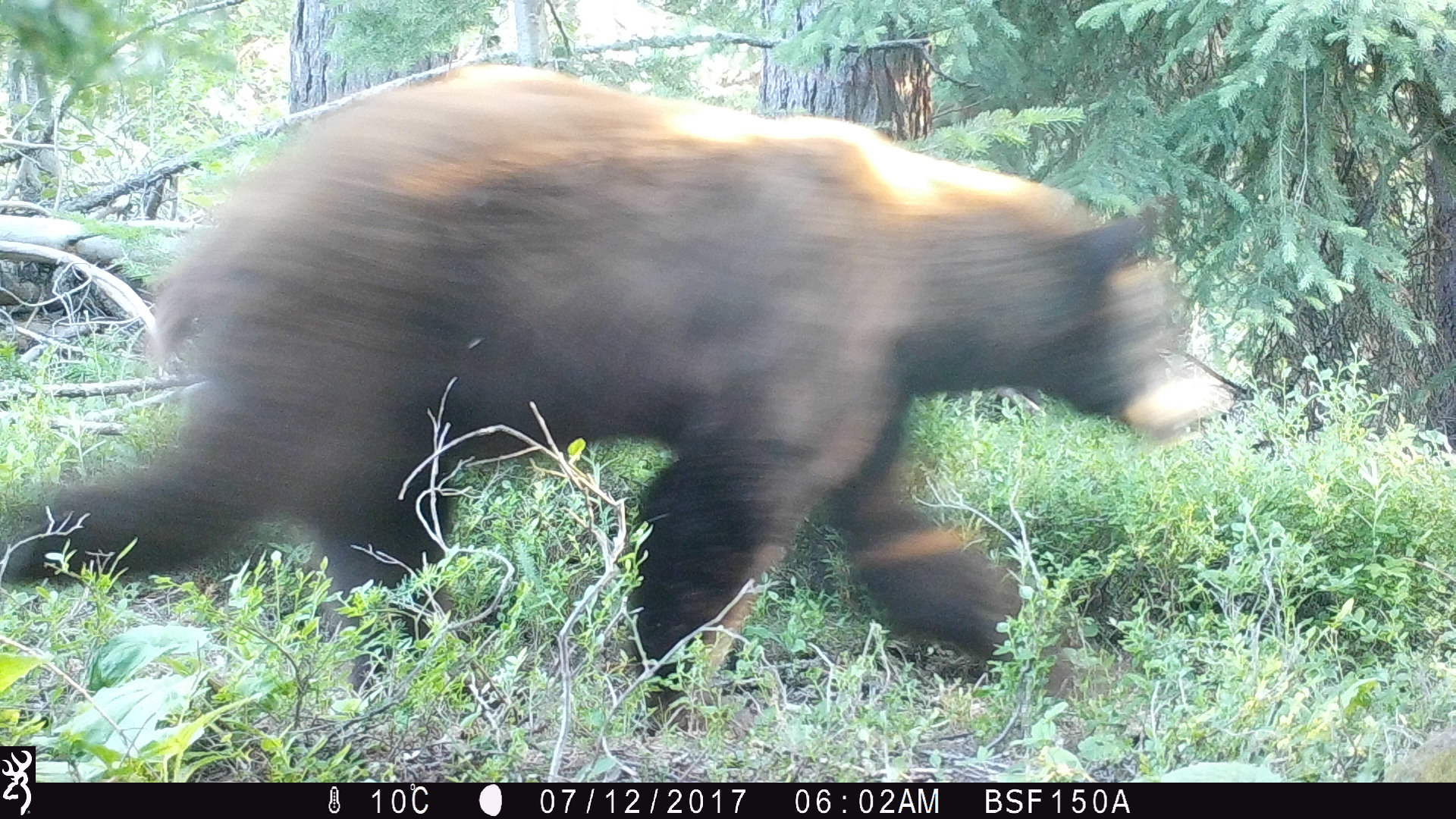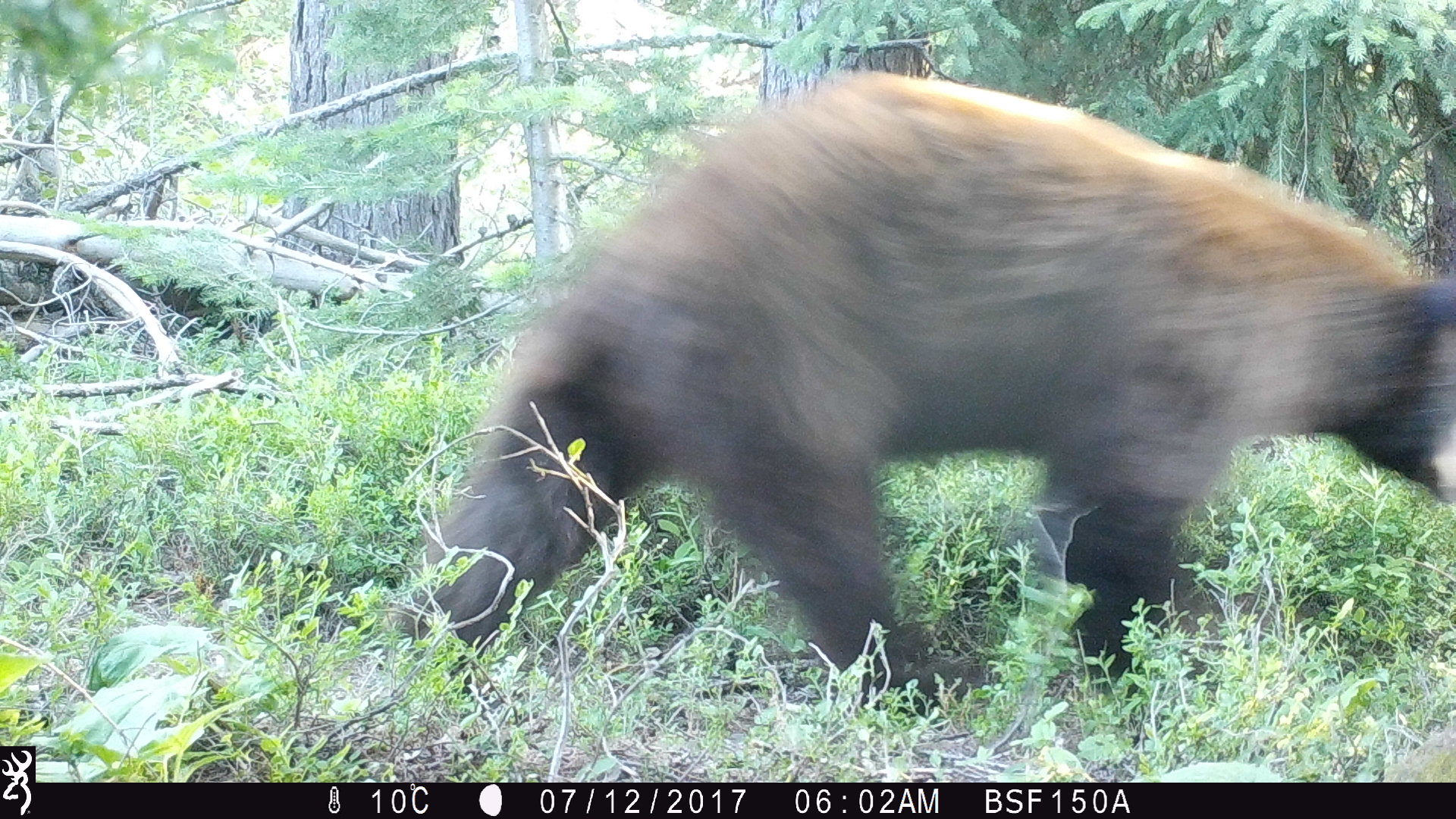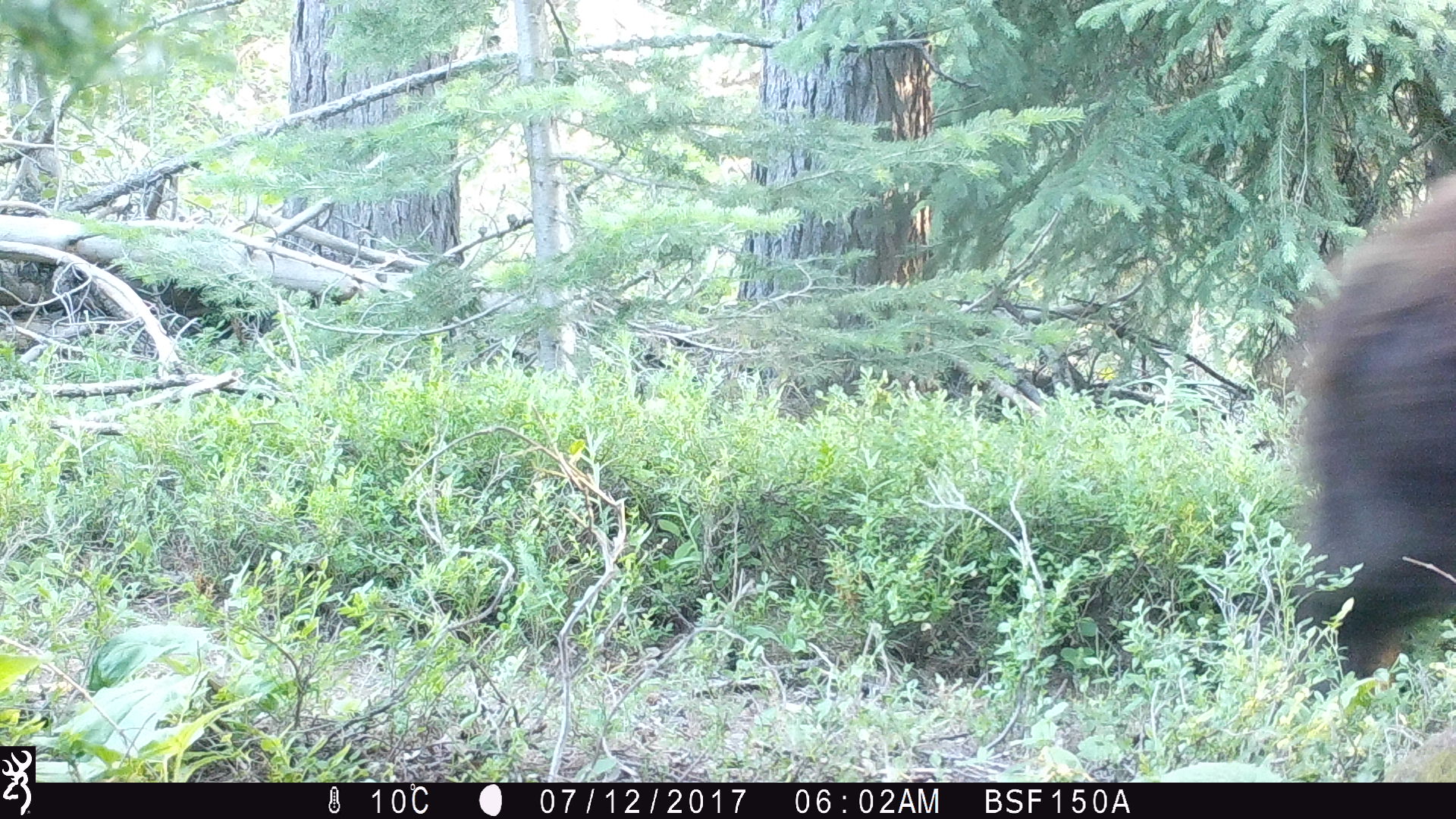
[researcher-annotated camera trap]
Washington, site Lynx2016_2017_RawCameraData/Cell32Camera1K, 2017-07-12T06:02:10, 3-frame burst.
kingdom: Animalia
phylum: Chordata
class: Mammalia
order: Carnivora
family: Ursidae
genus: Ursus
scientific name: Ursus americanus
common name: american black bear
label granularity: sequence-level